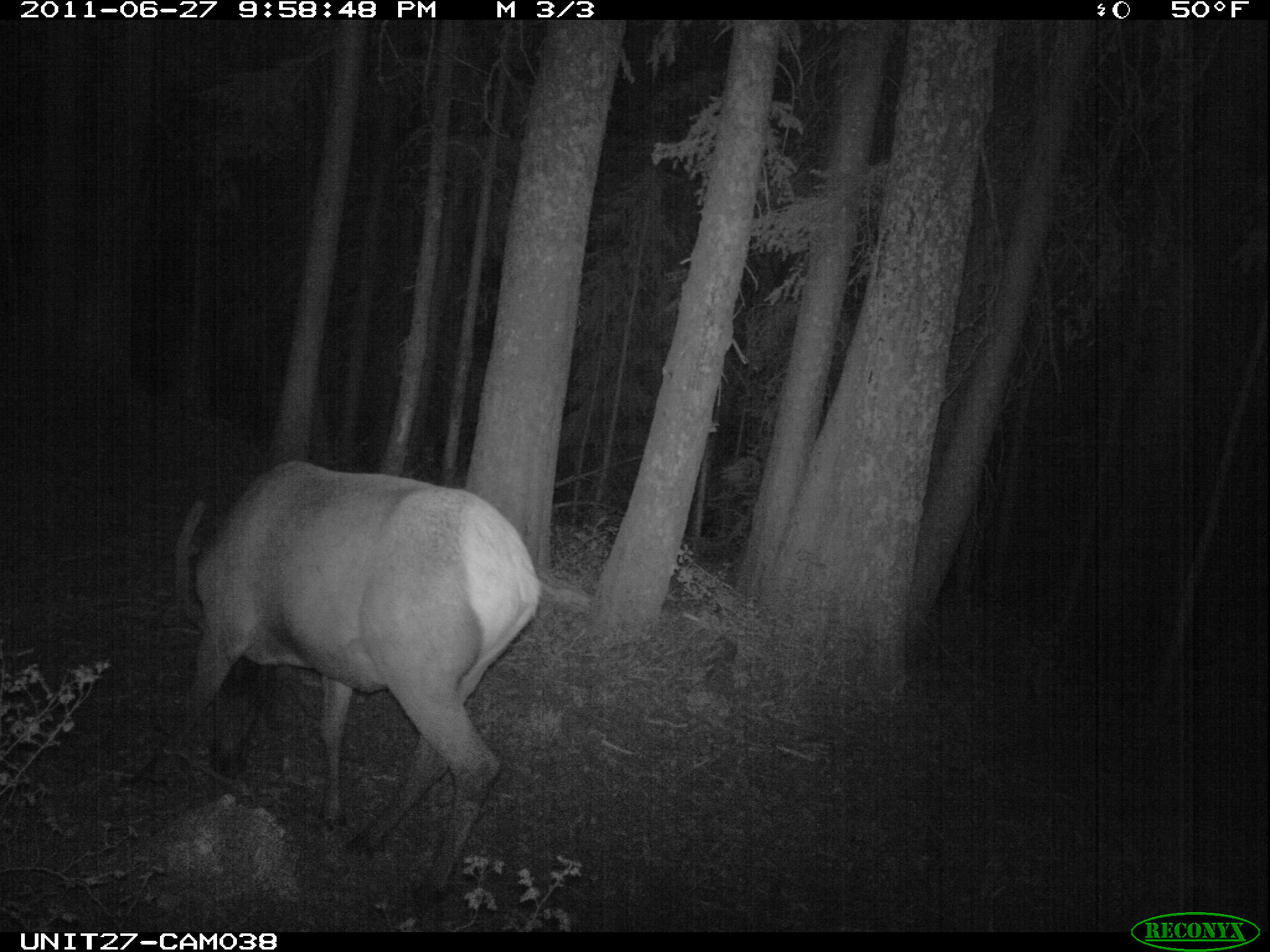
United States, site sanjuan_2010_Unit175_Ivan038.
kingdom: Animalia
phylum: Chordata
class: Mammalia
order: Artiodactyla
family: Cervidae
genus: Cervus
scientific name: Cervus elaphus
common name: red deer